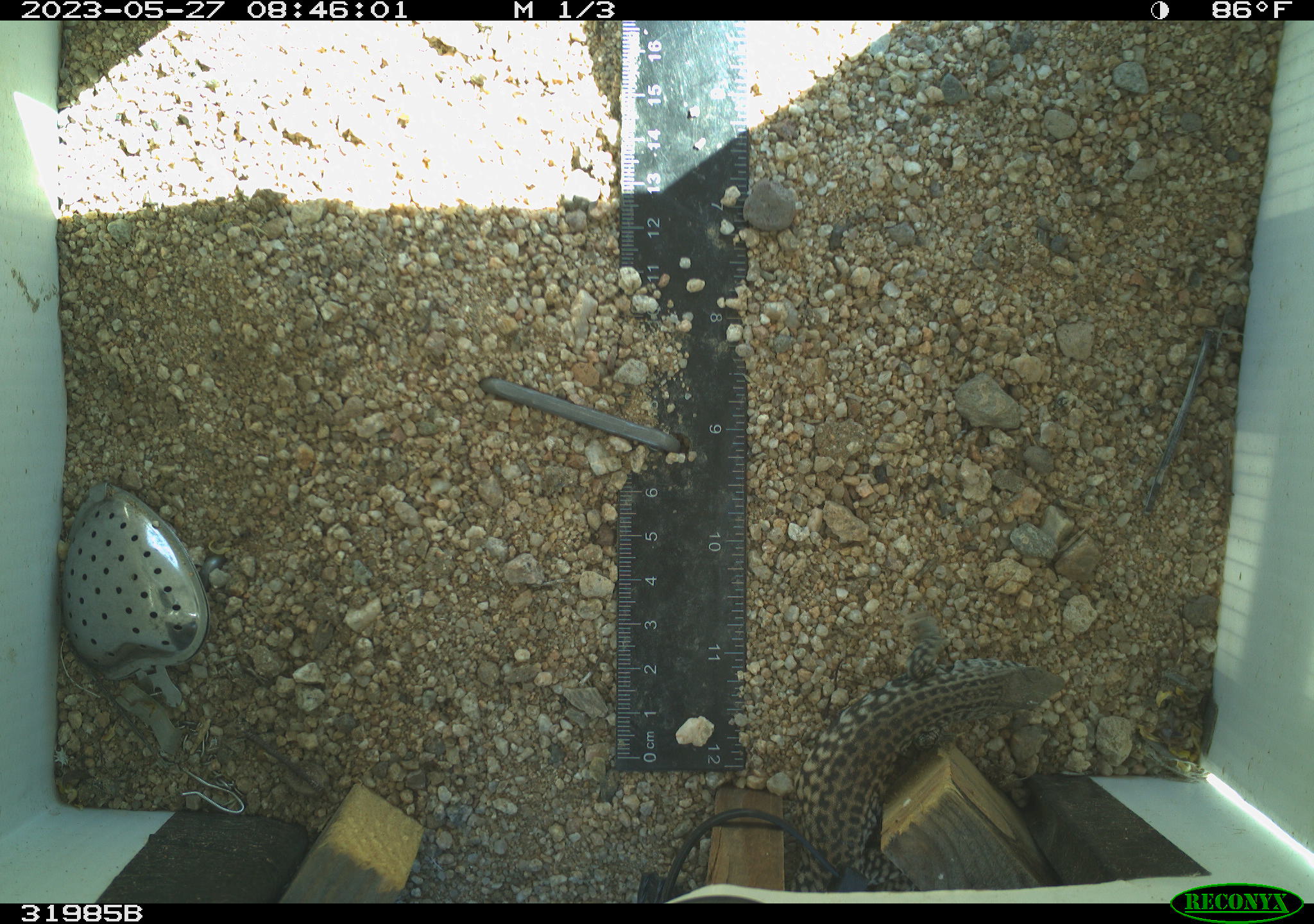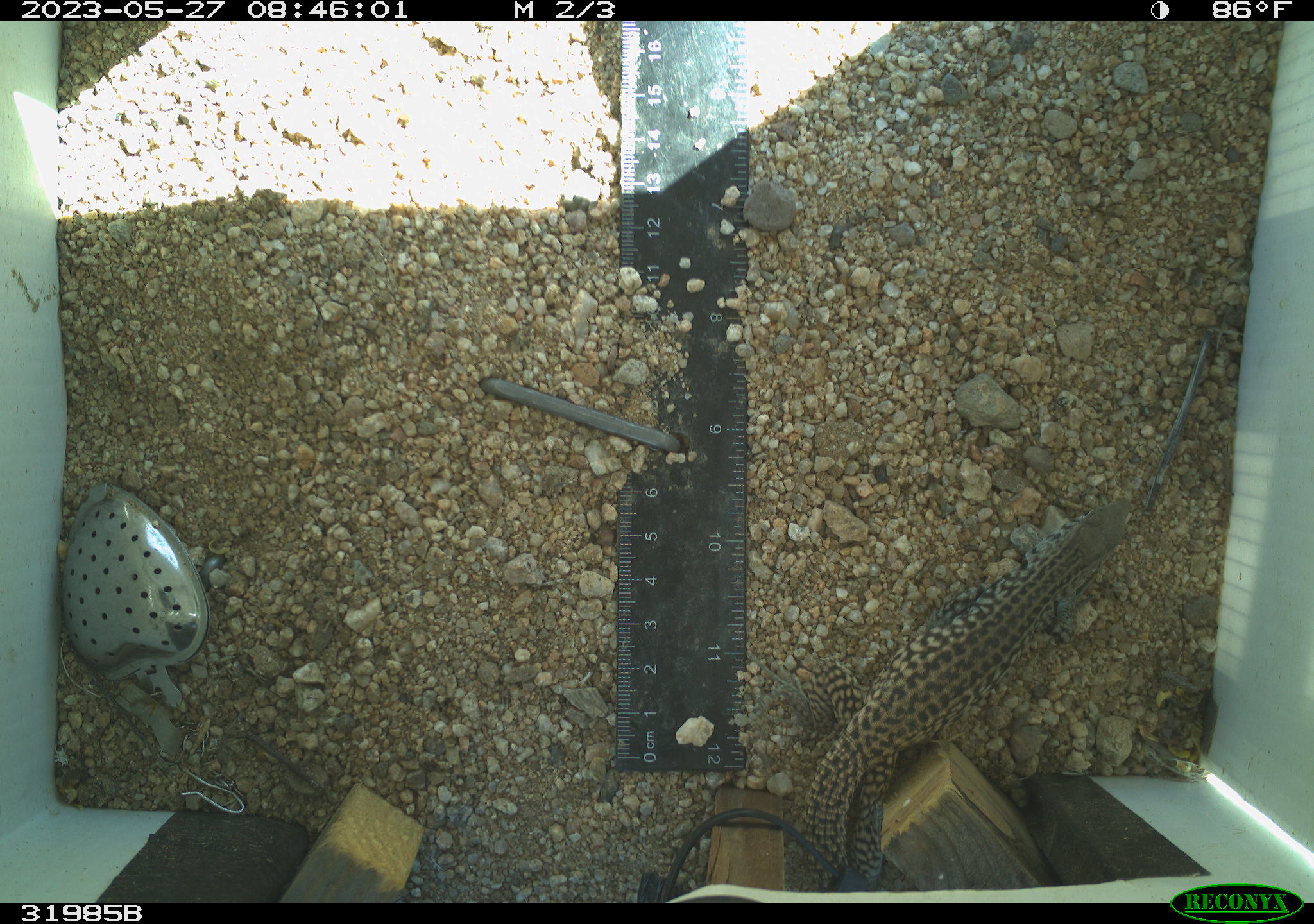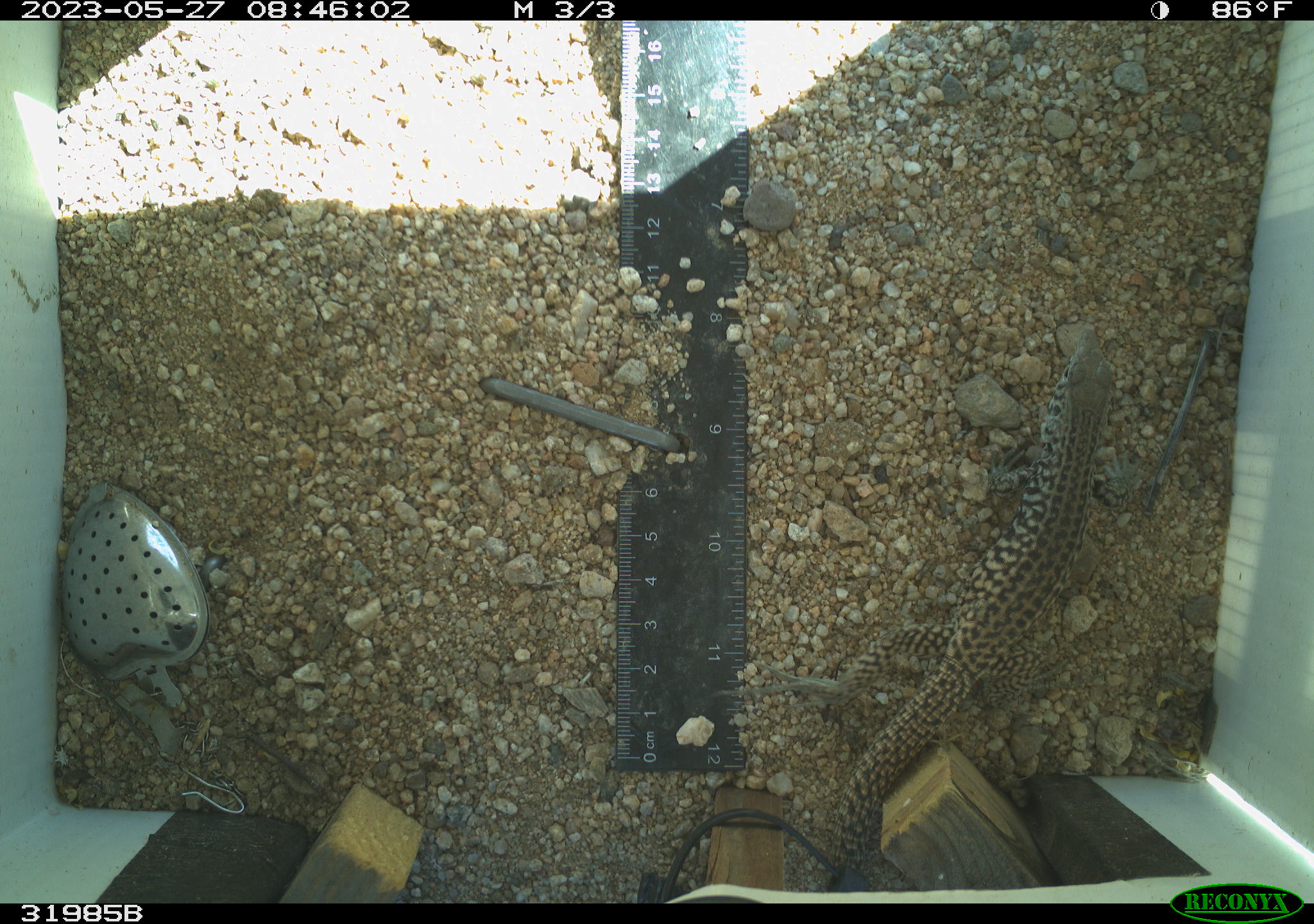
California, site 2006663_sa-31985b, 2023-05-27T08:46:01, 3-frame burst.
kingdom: Animalia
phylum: Chordata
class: Reptilia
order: Squamata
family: Teiidae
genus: Aspidoscelis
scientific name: Aspidoscelis tigris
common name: western whiptail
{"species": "western whiptail (Aspidoscelis tigris)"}